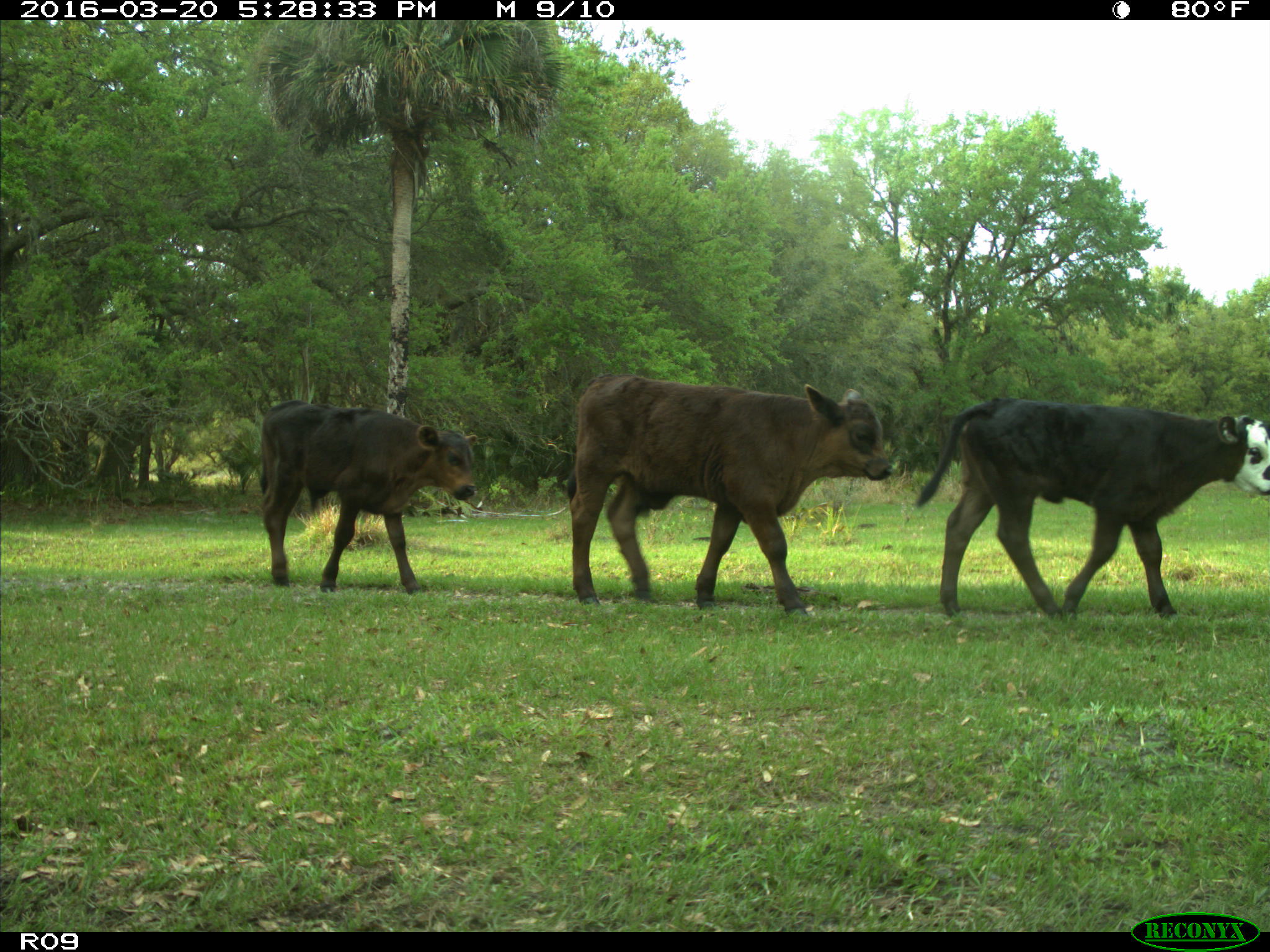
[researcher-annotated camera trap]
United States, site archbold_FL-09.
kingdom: Animalia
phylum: Chordata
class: Mammalia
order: Artiodactyla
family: Bovidae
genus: Bos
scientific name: Bos taurus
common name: domestic cow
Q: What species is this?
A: Bos taurus (domestic cow).